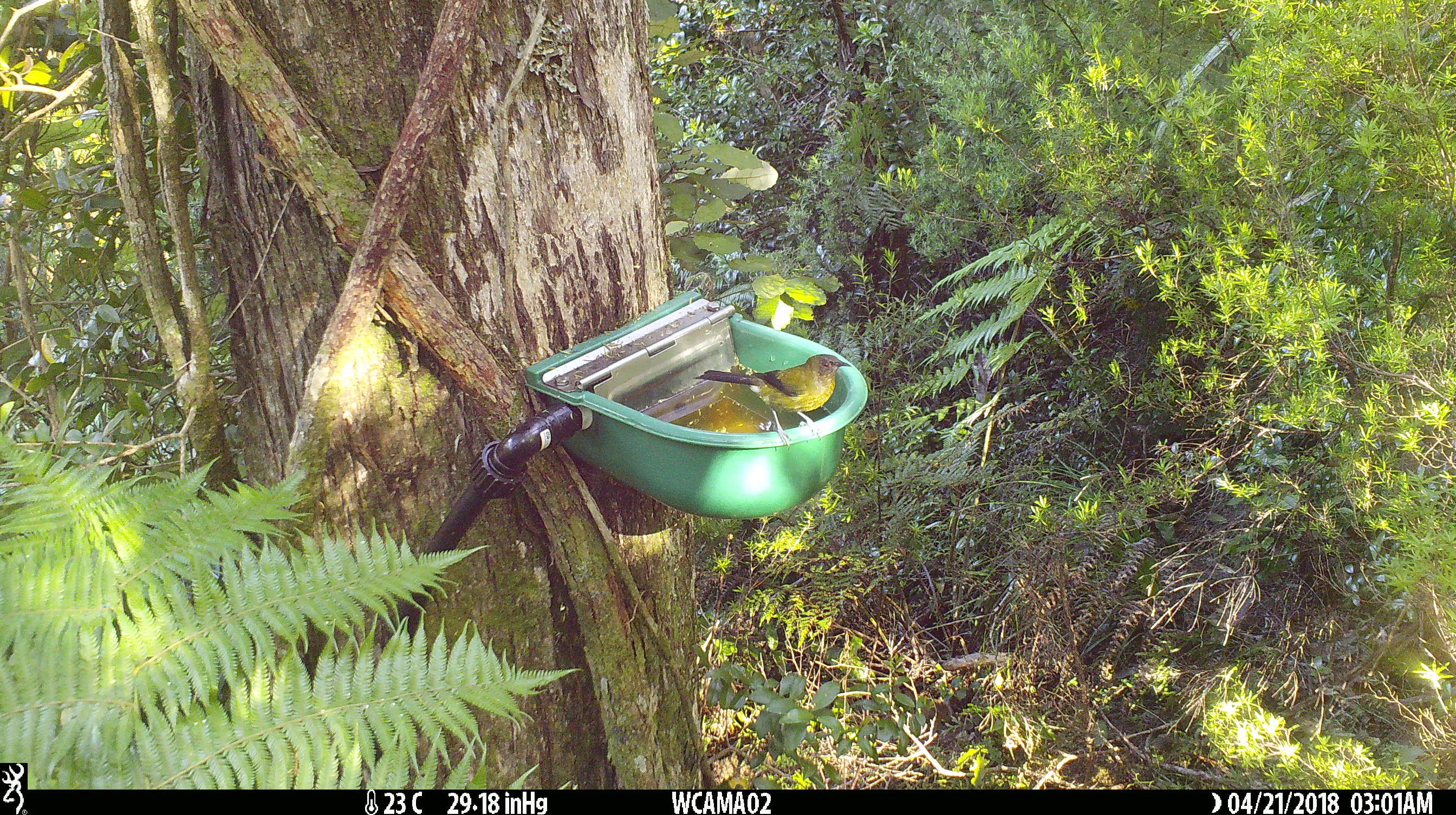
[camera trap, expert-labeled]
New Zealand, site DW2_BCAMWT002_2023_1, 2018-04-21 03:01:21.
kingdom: Animalia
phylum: Chordata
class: Aves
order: Passeriformes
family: Meliphagidae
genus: Anthornis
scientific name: Anthornis melanura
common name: new zealand bellbird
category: bellbird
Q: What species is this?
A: Bellbird (new zealand bellbird) (Anthornis melanura).